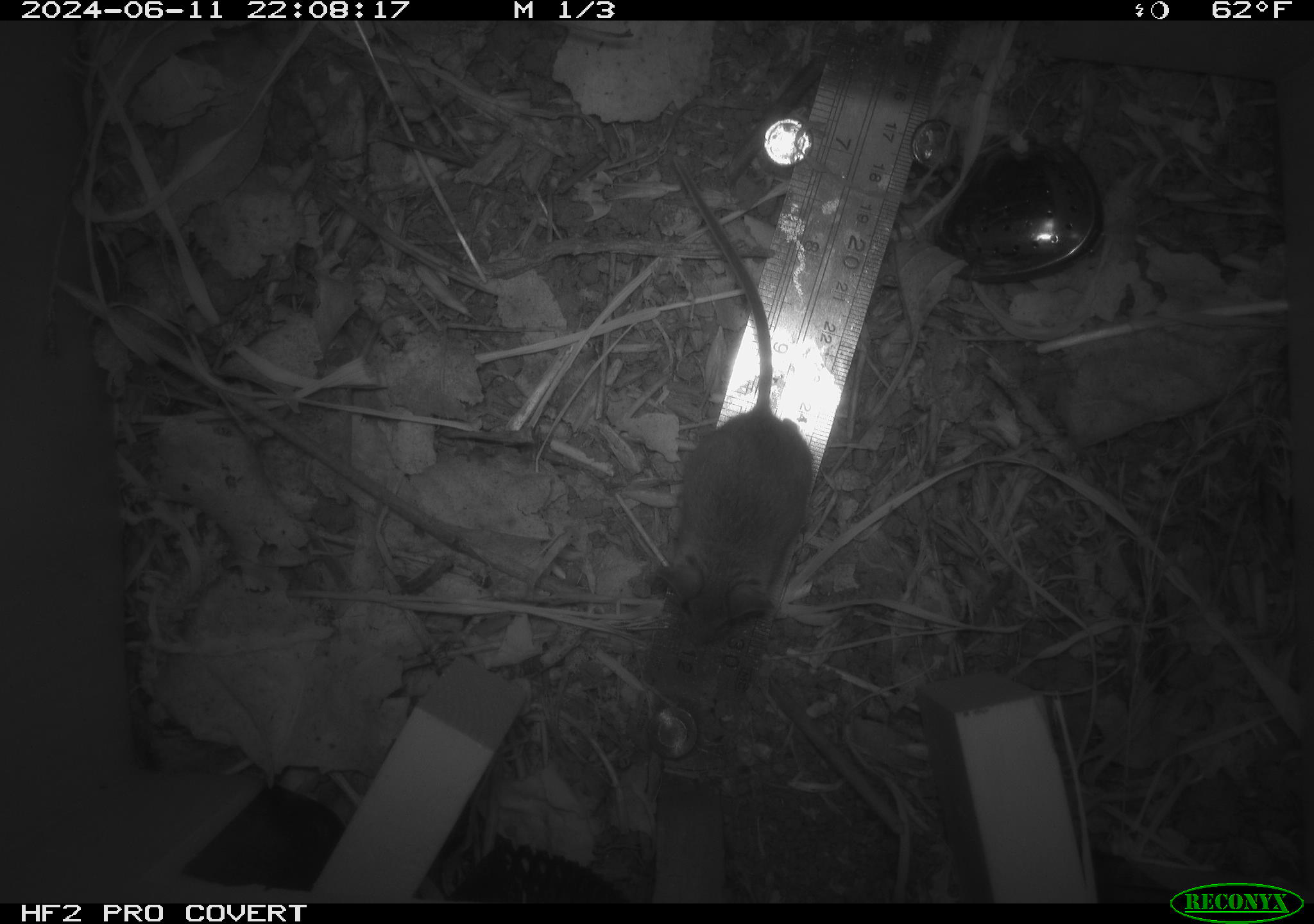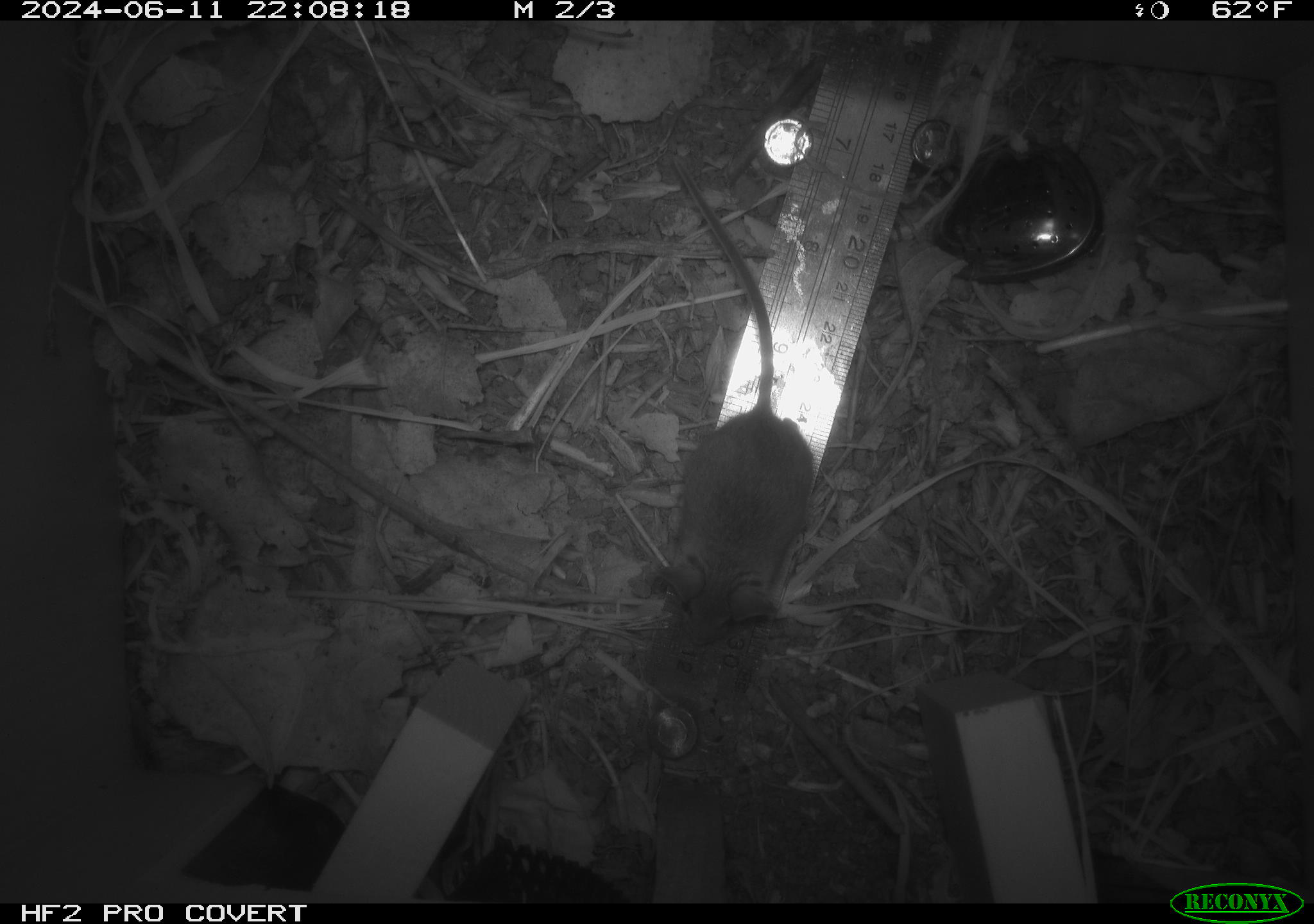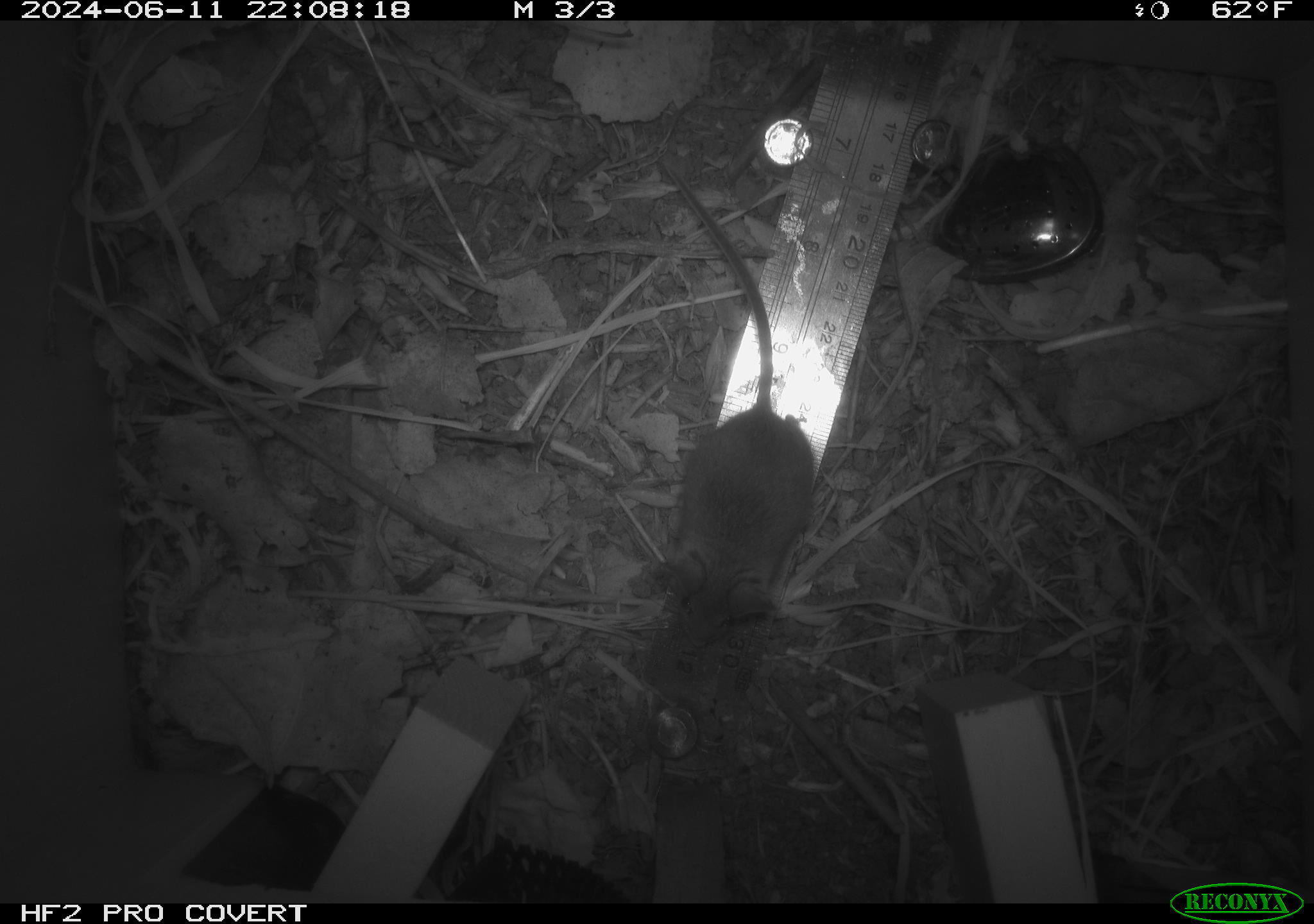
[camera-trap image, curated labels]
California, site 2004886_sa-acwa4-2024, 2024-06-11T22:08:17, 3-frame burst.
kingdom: Animalia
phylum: Chordata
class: Mammalia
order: Rodentia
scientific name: Rodentia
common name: mouse species